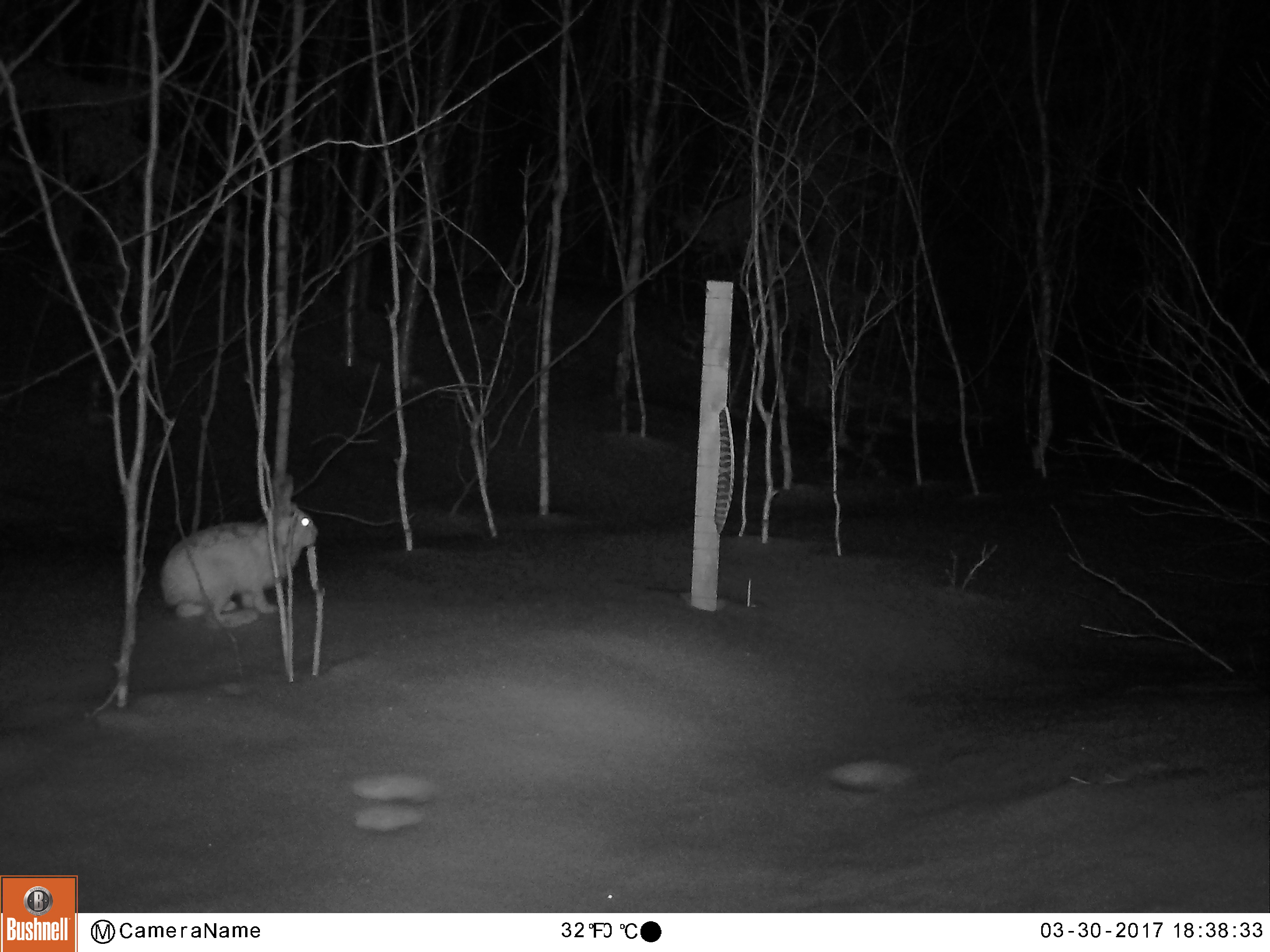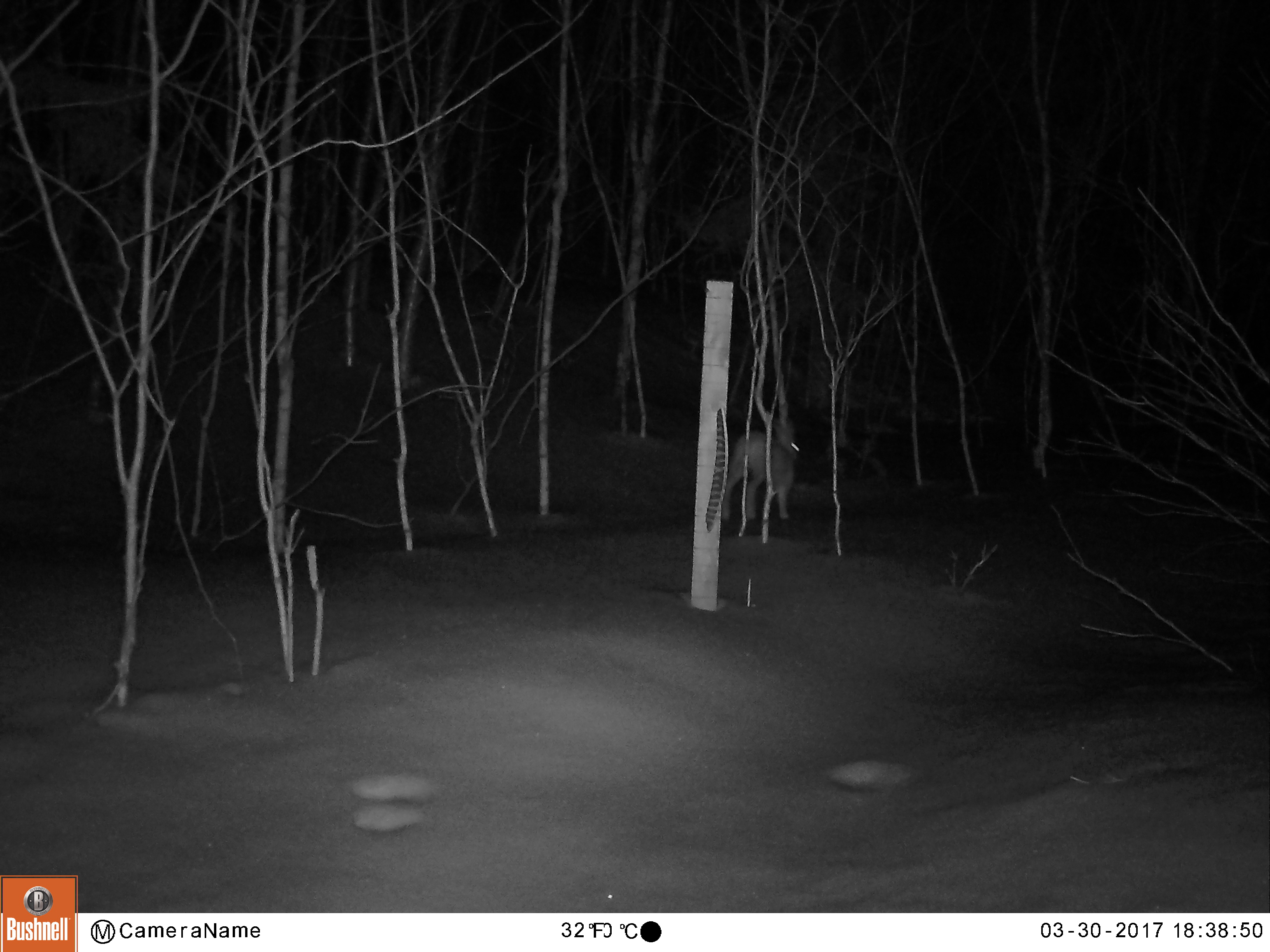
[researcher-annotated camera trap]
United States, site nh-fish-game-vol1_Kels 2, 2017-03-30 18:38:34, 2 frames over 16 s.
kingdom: Animalia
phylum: Chordata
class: Mammalia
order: Lagomorpha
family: Leporidae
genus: Lepus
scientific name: Lepus americanus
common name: snowshoe hare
Snowshoe hare (Lepus americanus).